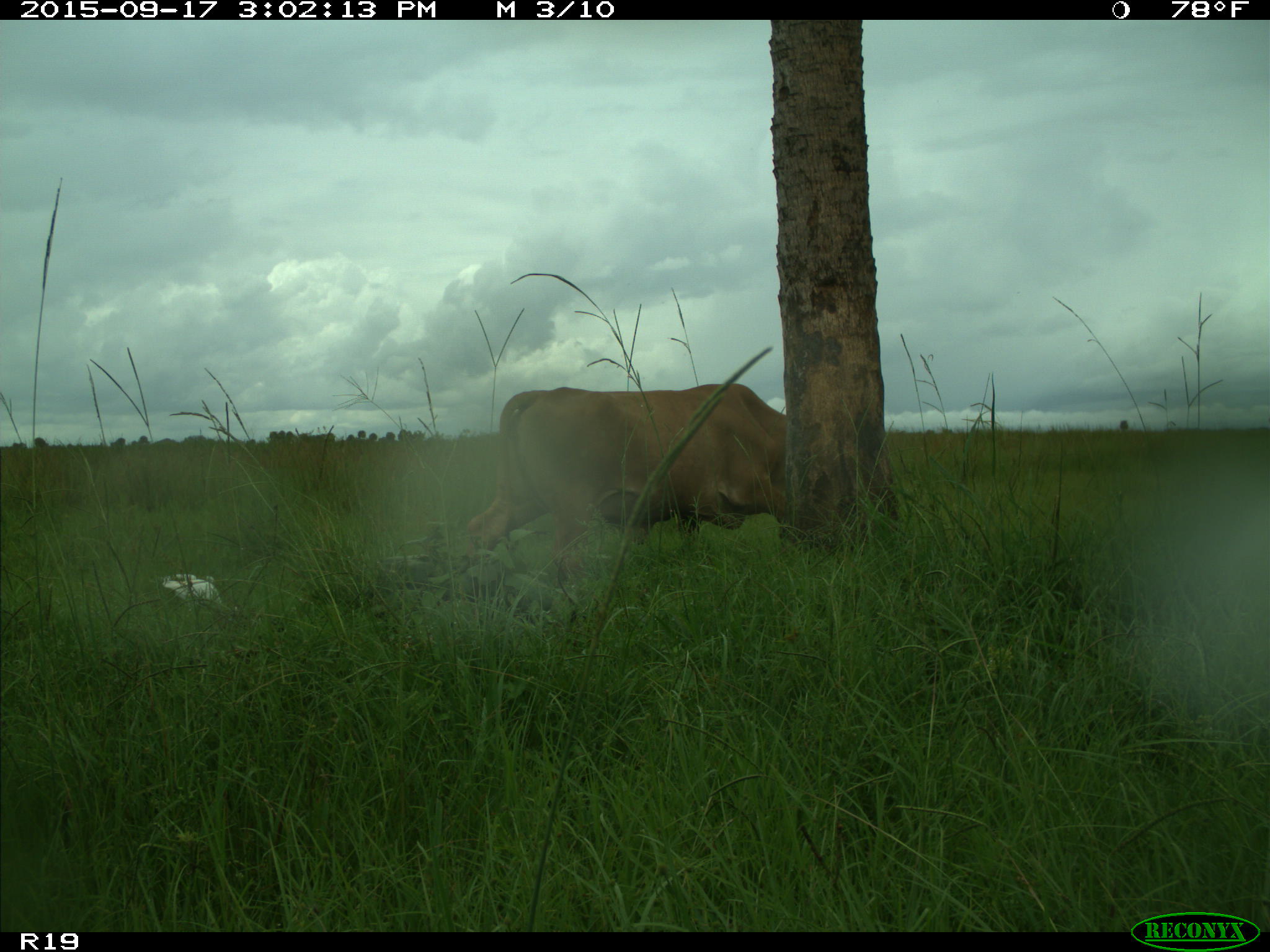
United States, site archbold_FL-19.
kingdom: Animalia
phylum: Chordata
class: Mammalia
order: Artiodactyla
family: Bovidae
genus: Bos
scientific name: Bos taurus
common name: domestic cow